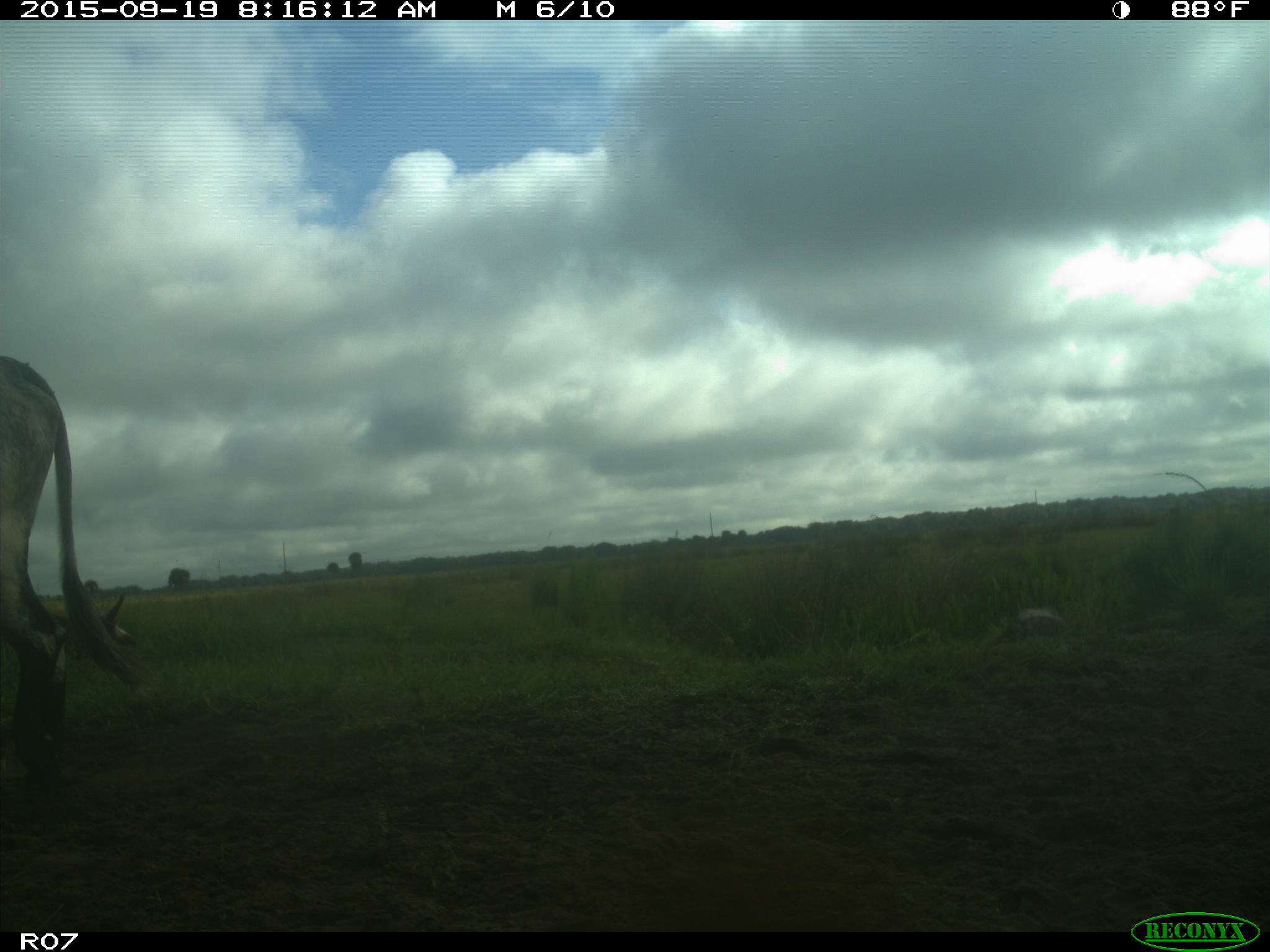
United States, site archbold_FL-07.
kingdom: Animalia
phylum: Chordata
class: Mammalia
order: Artiodactyla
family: Bovidae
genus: Bos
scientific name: Bos taurus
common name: domestic cow